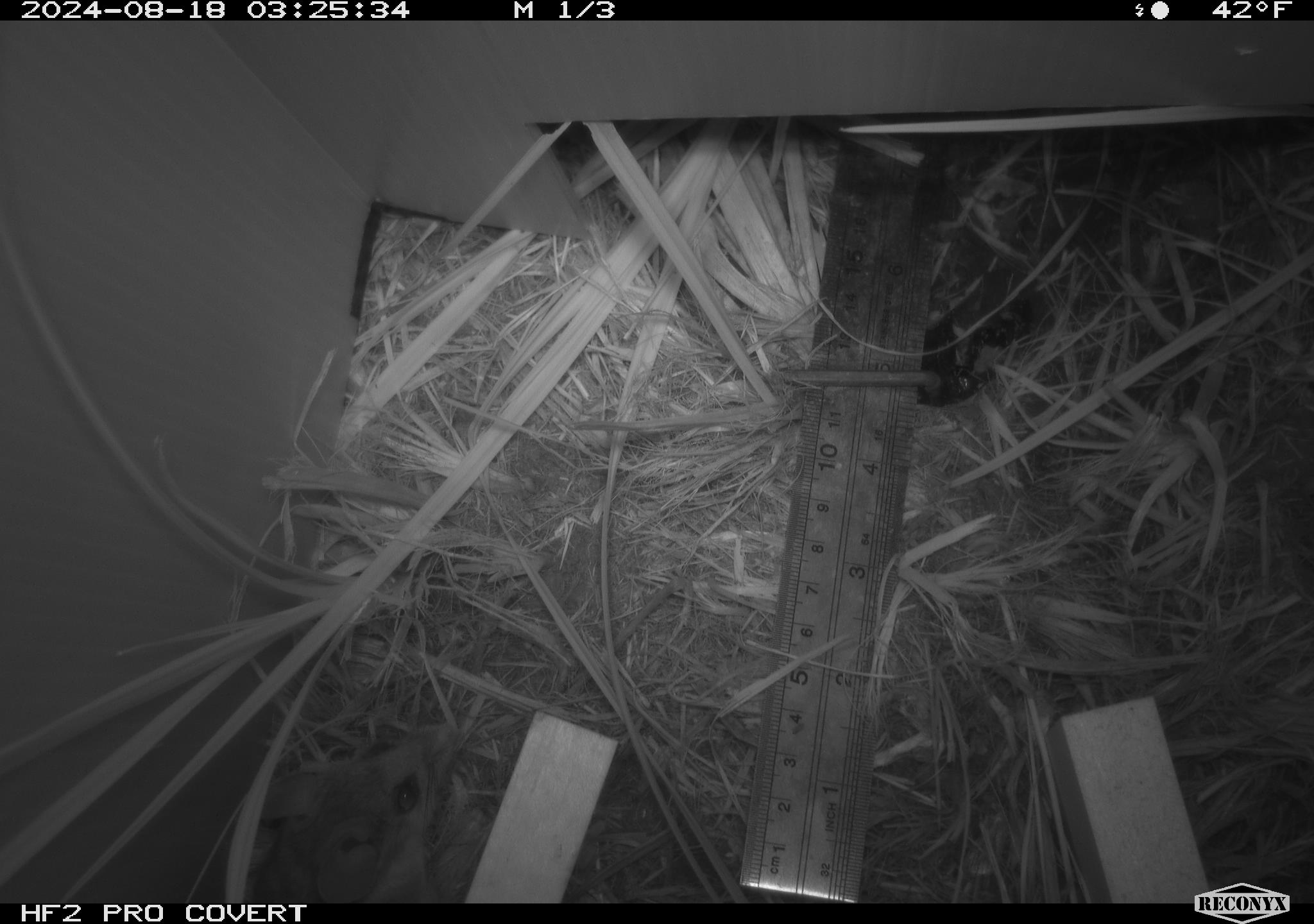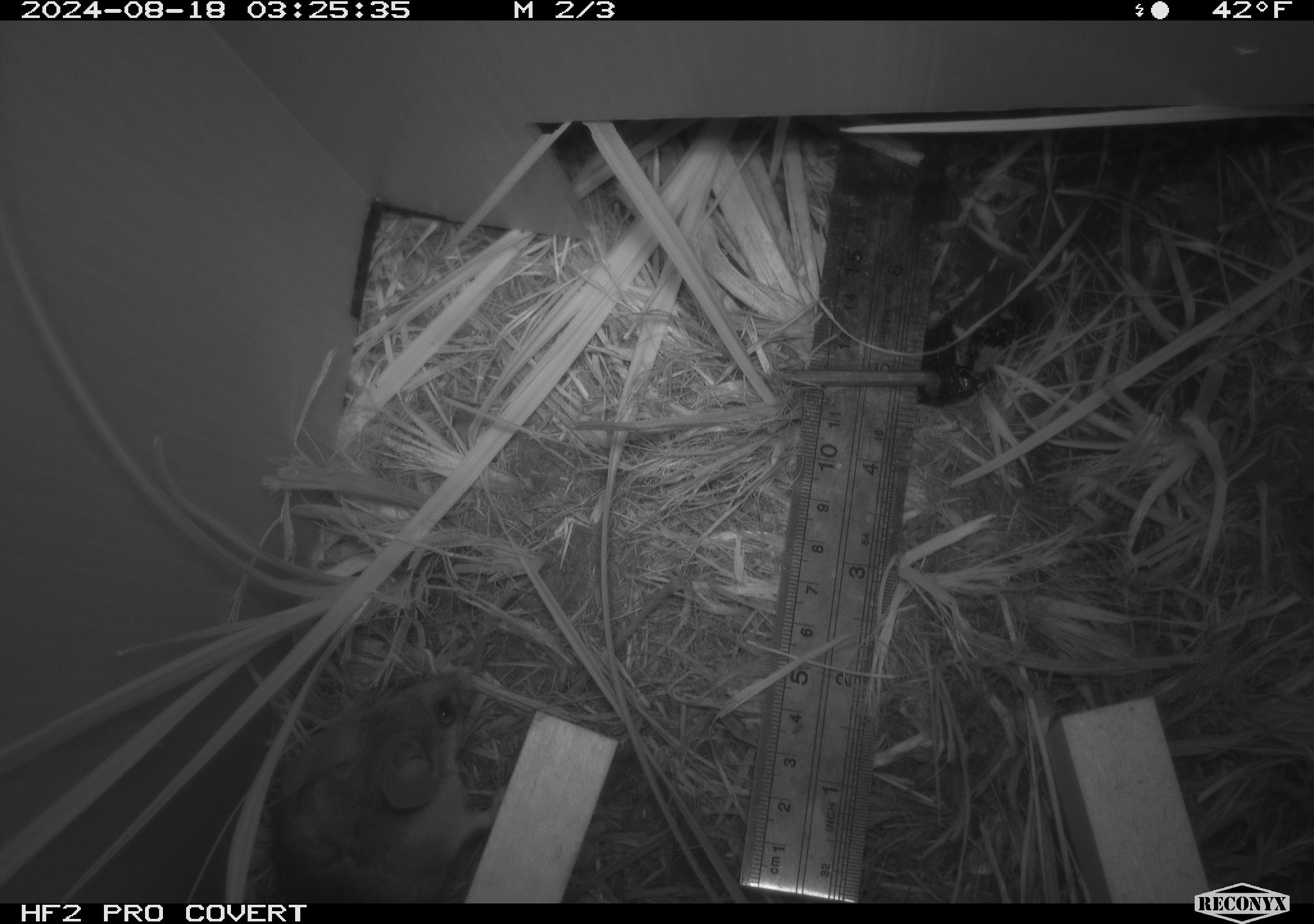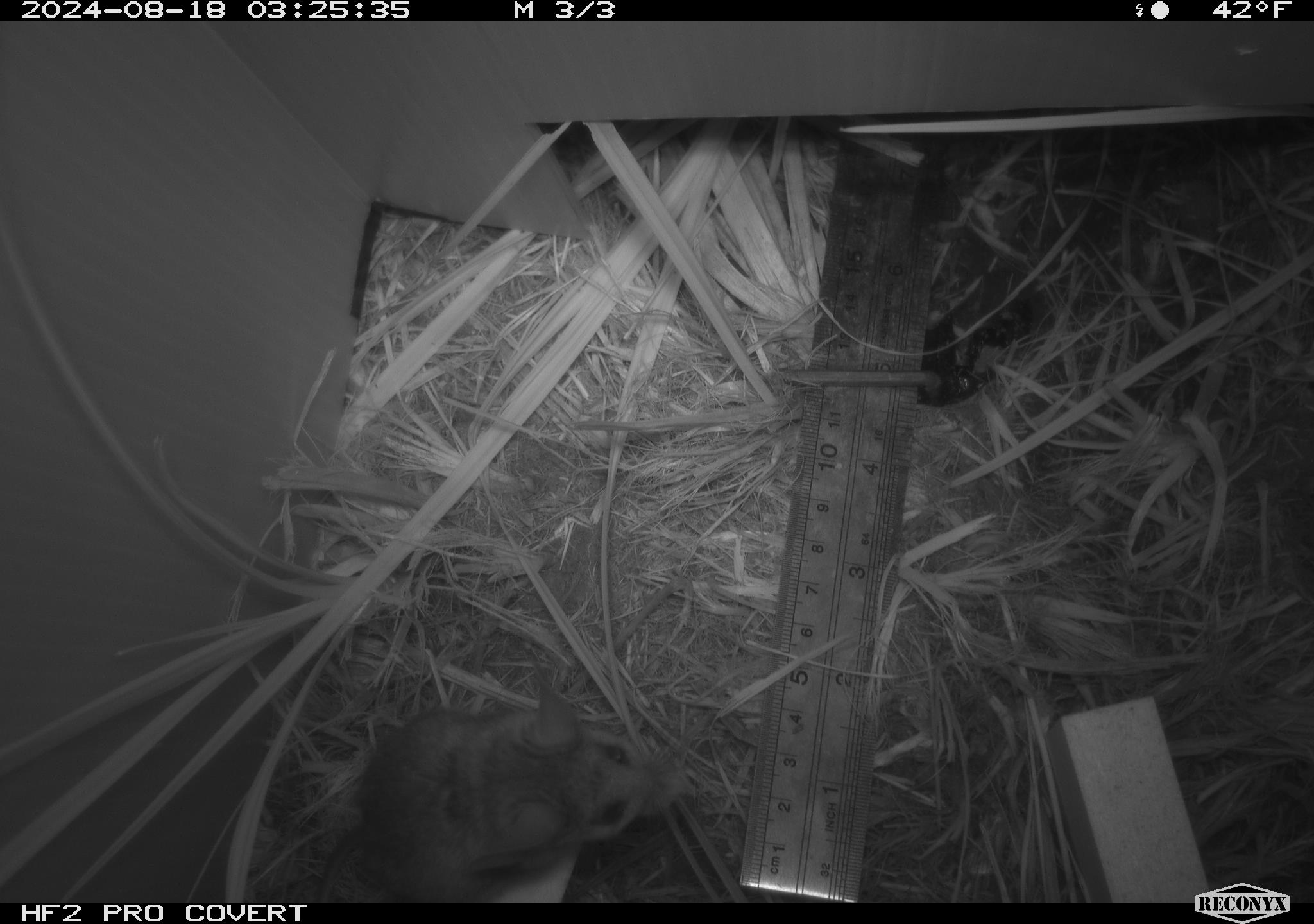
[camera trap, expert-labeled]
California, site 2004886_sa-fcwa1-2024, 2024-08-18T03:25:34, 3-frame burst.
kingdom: Animalia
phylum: Chordata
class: Mammalia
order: Rodentia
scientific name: Rodentia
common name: mouse species